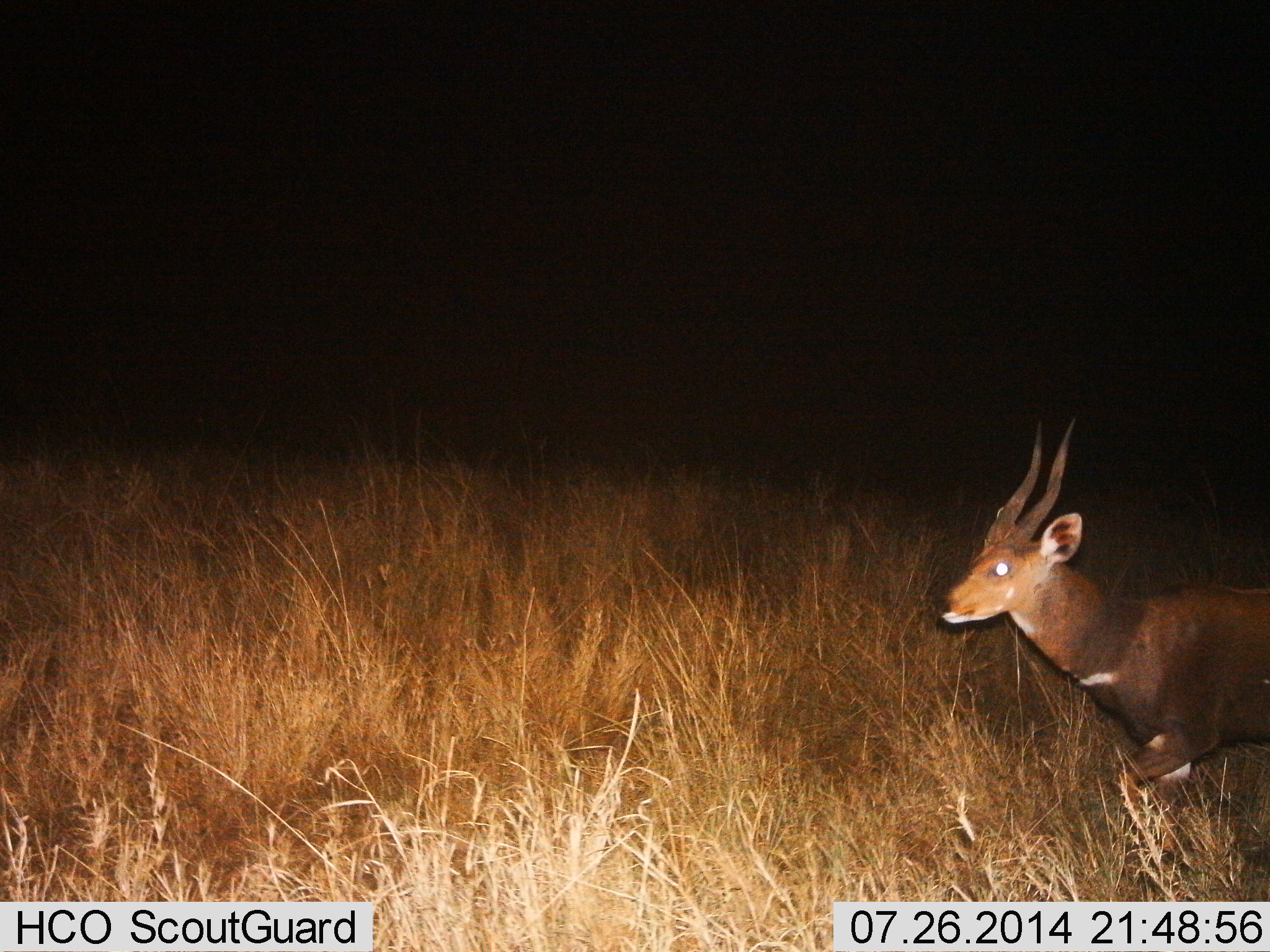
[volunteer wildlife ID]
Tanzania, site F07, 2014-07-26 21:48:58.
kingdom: Animalia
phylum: Chordata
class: Mammalia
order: Artiodactyla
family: Bovidae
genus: Tragelaphus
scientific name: Tragelaphus scriptus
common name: bushbuck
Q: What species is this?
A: Bushbuck (Tragelaphus scriptus).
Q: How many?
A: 1.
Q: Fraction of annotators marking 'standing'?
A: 30%.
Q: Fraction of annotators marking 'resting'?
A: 0%.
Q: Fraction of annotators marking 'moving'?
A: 80%.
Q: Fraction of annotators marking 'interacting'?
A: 0%.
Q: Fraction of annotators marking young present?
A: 0%.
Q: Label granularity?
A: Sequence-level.